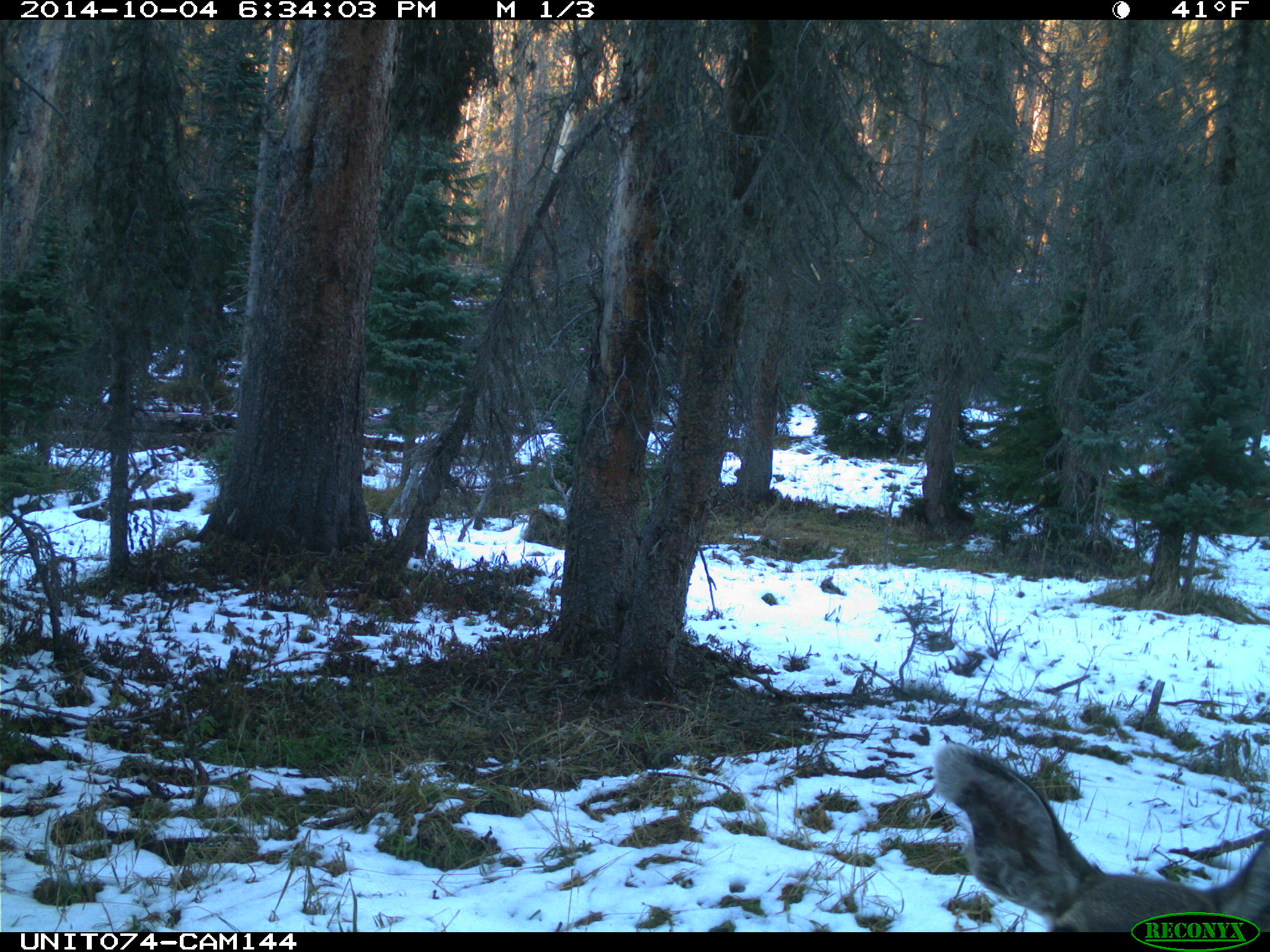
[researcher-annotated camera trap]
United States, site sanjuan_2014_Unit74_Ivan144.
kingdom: Animalia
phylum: Chordata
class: Mammalia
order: Artiodactyla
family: Cervidae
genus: Odocoileus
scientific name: Odocoileus hemionus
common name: mule deer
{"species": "Odocoileus hemionus (mule deer)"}